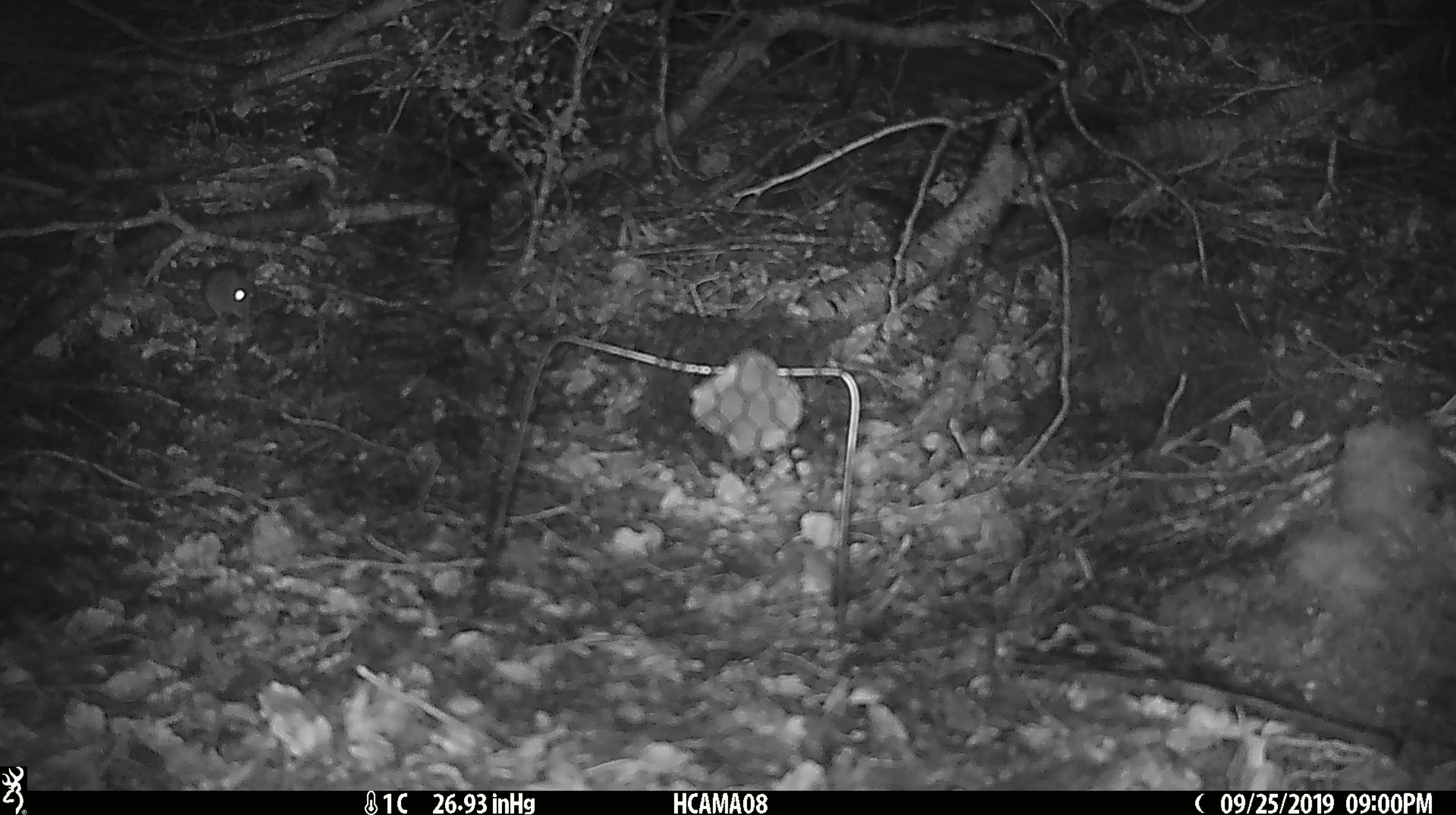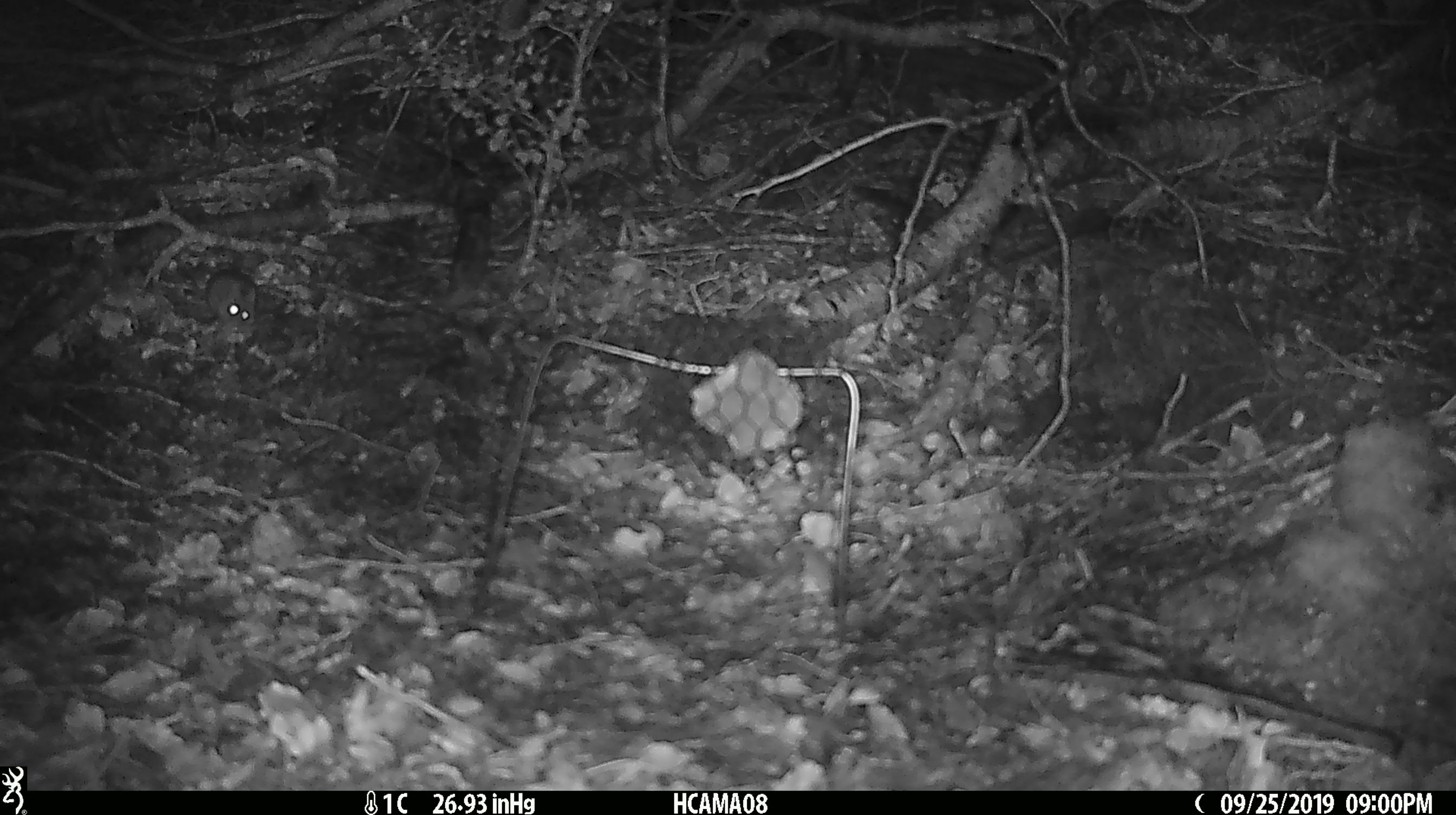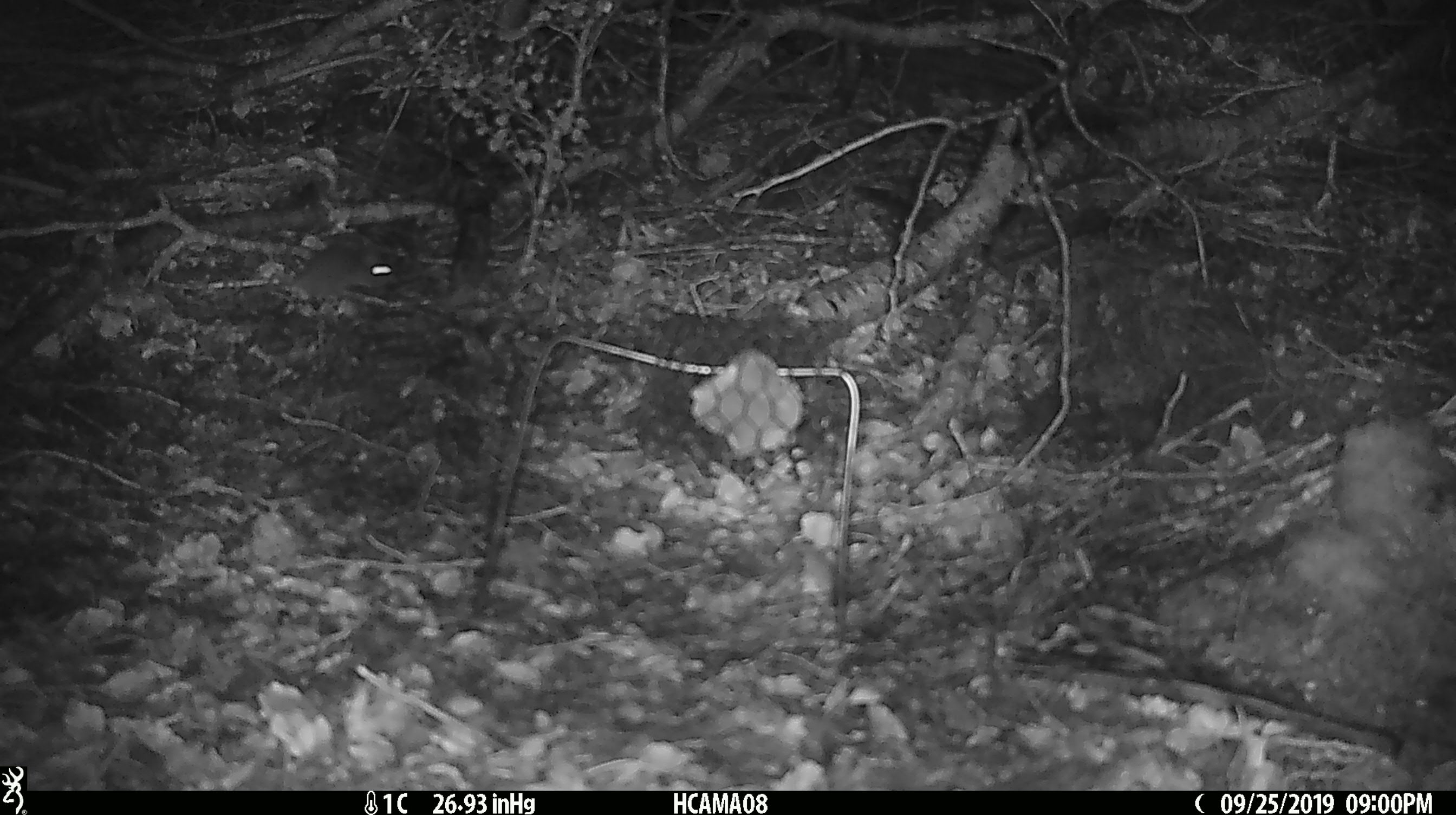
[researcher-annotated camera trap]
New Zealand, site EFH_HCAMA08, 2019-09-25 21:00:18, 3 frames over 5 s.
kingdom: Animalia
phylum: Chordata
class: Mammalia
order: Rodentia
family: Muridae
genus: Mus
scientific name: Mus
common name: mouse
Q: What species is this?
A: Mouse (Mus).